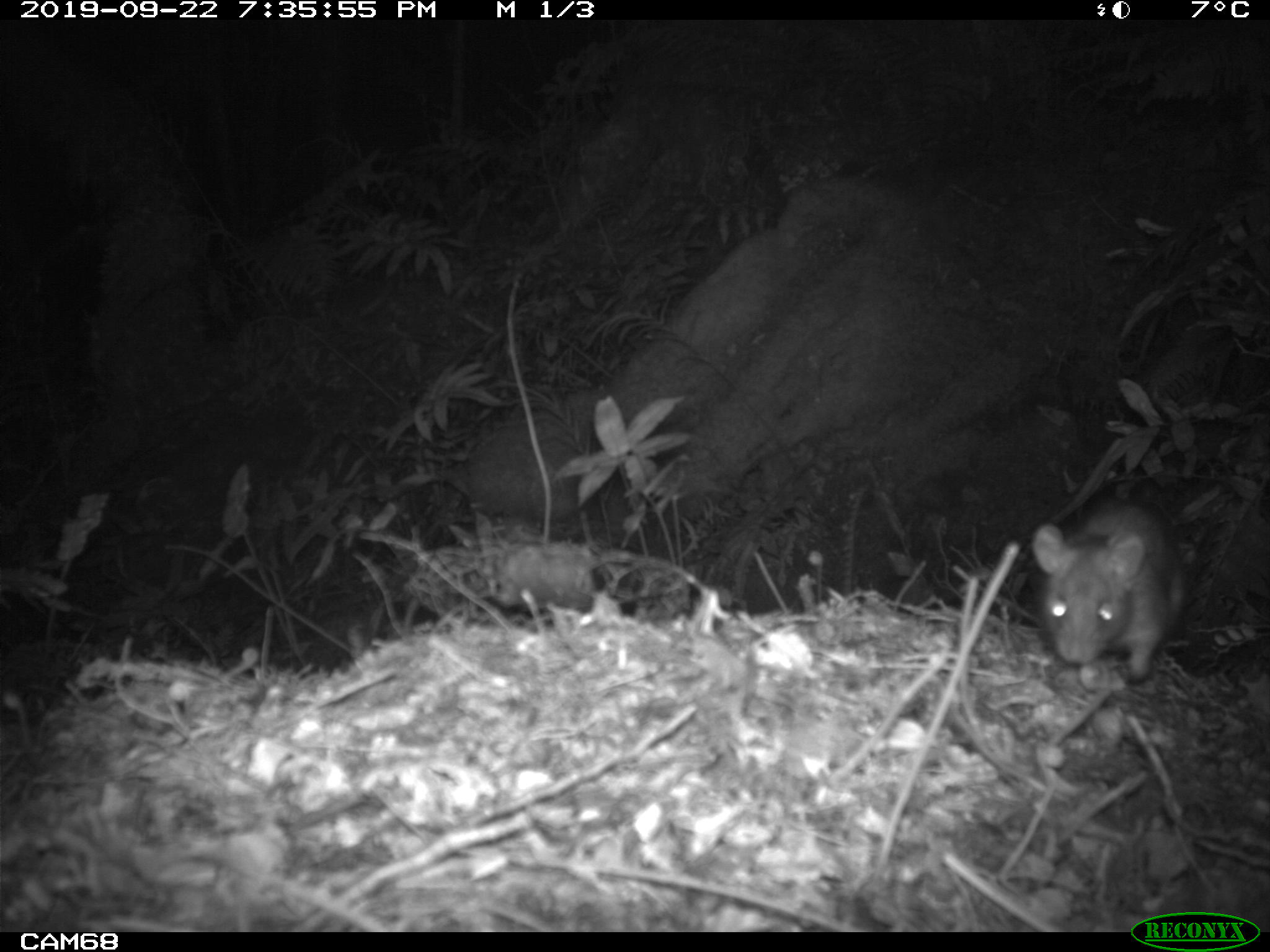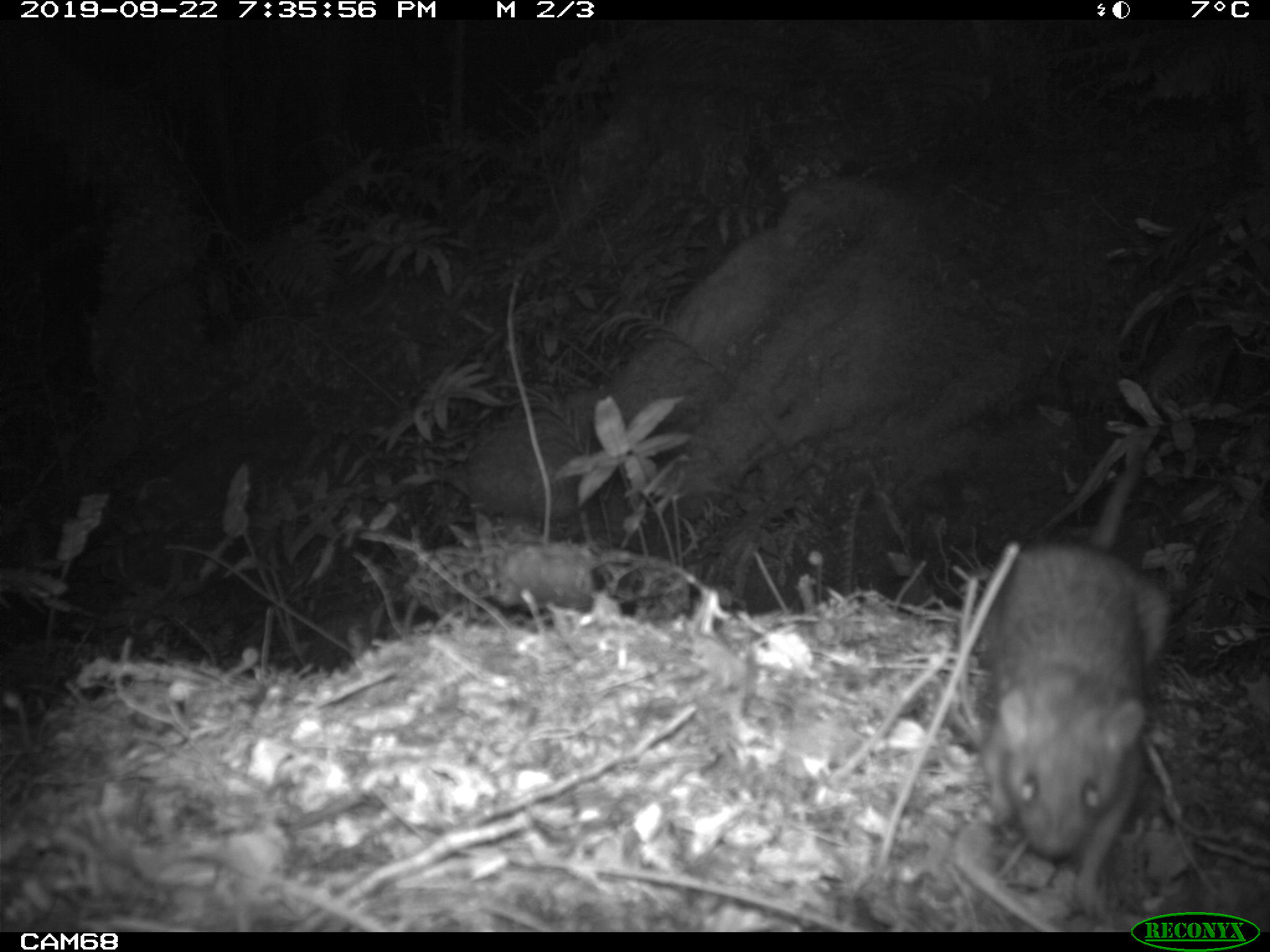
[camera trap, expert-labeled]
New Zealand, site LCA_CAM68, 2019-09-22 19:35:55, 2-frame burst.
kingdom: Animalia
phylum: Chordata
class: Mammalia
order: Rodentia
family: Muridae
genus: Rattus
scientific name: Rattus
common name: rat